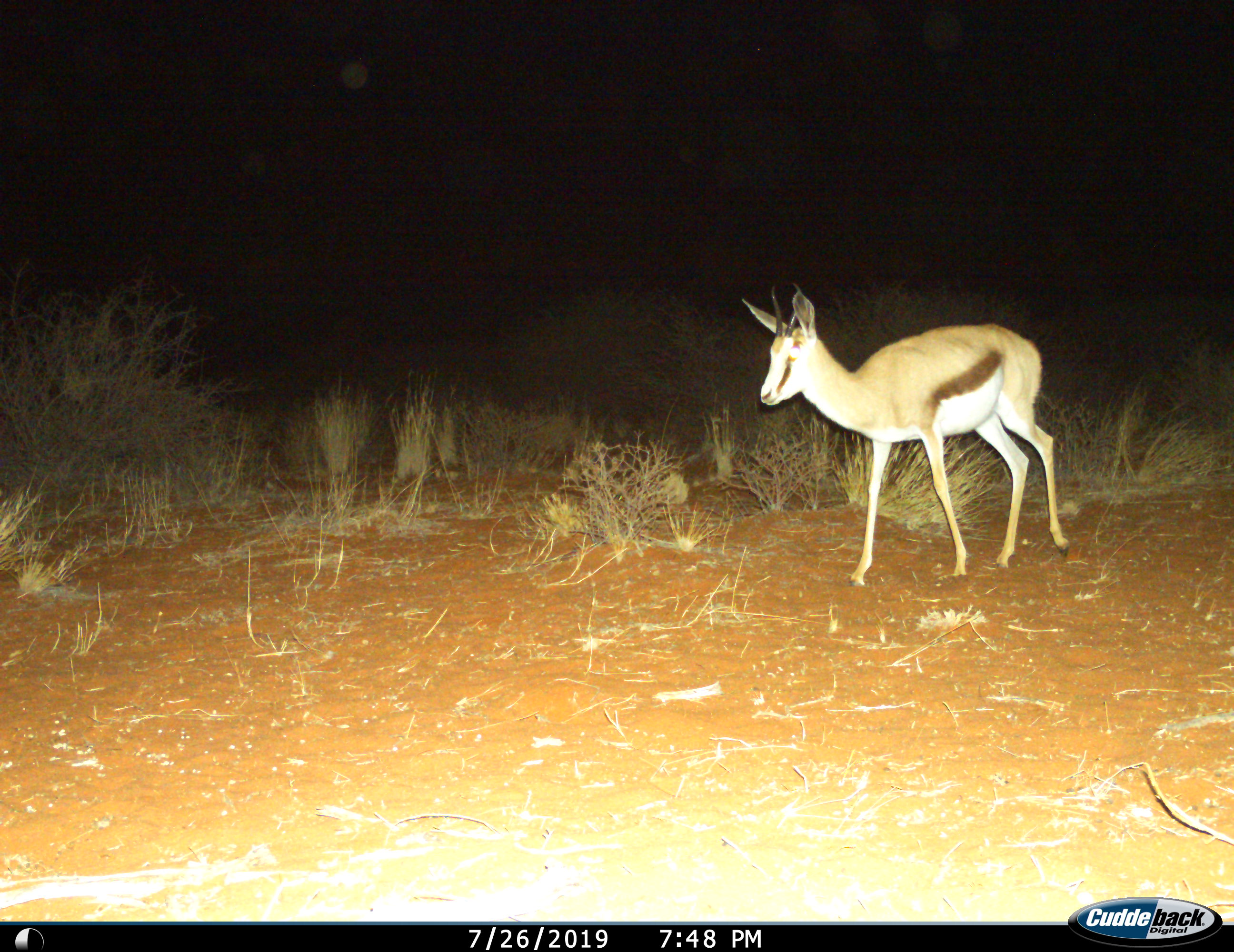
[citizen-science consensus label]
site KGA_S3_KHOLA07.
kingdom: Animalia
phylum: Chordata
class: Mammalia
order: Artiodactyla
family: Bovidae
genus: Antidorcas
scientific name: Antidorcas marsupialis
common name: springbok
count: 1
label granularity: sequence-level